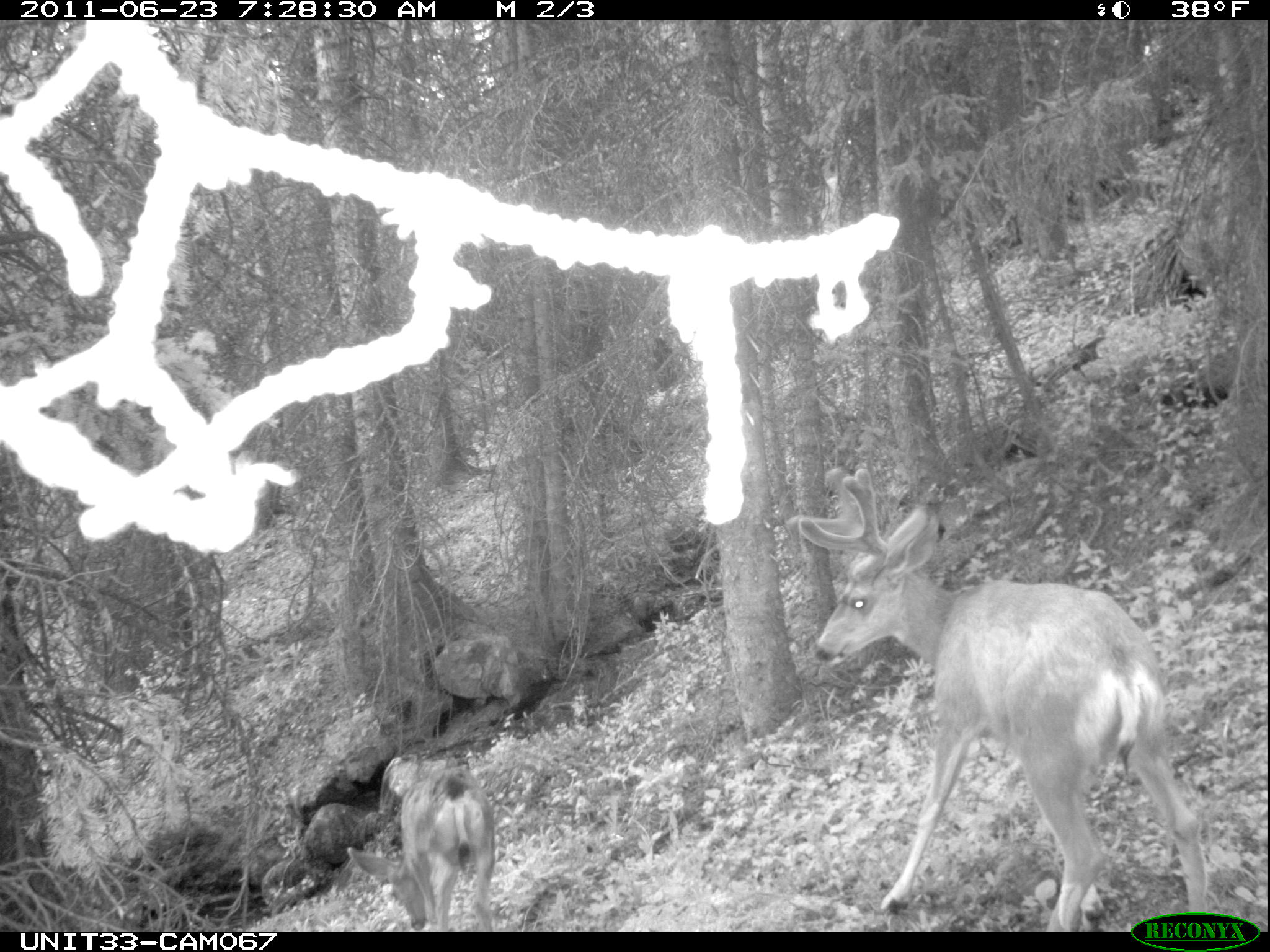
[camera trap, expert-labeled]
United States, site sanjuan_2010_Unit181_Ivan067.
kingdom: Animalia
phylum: Chordata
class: Mammalia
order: Artiodactyla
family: Cervidae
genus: Odocoileus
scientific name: Odocoileus hemionus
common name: mule deer